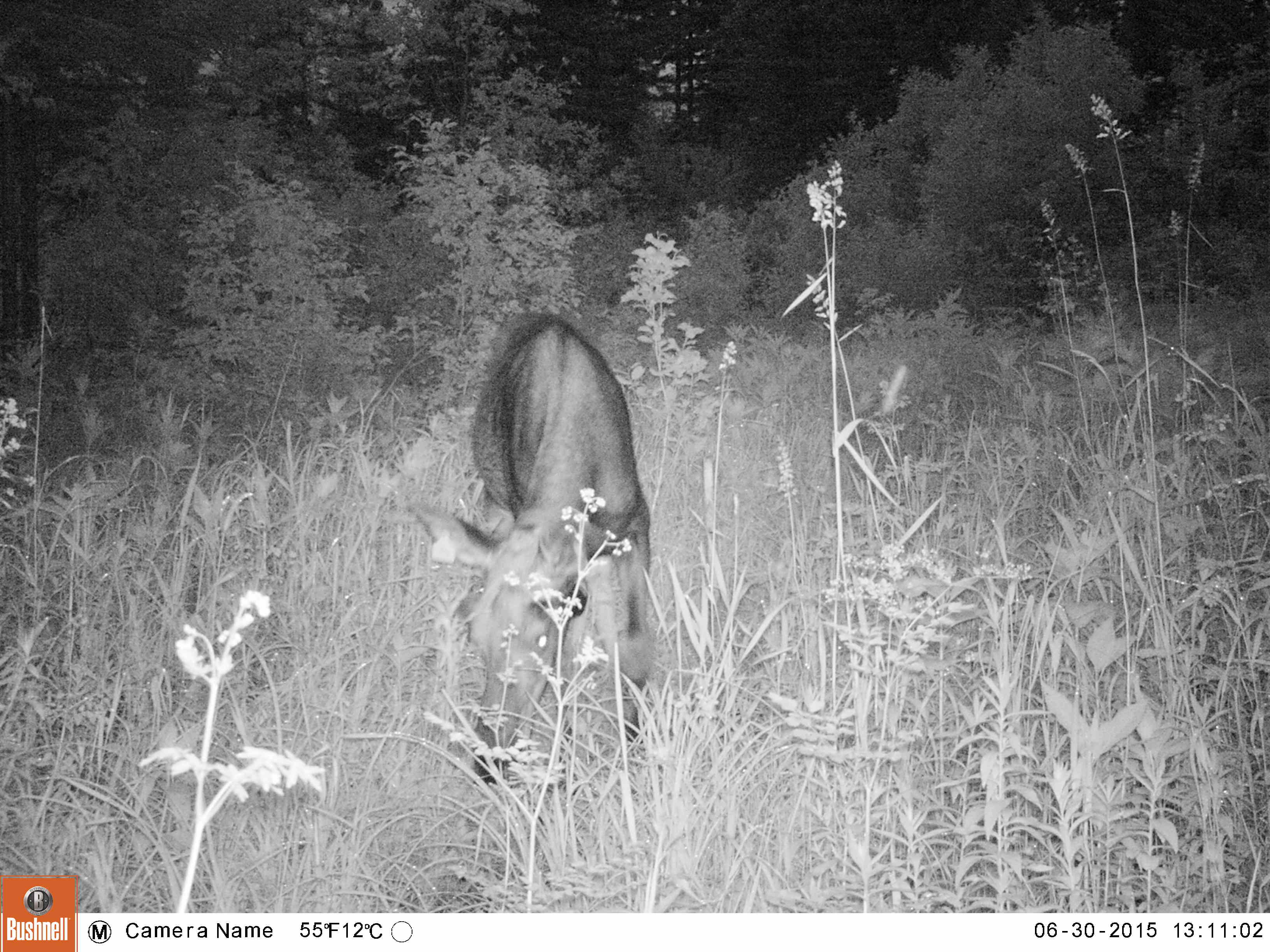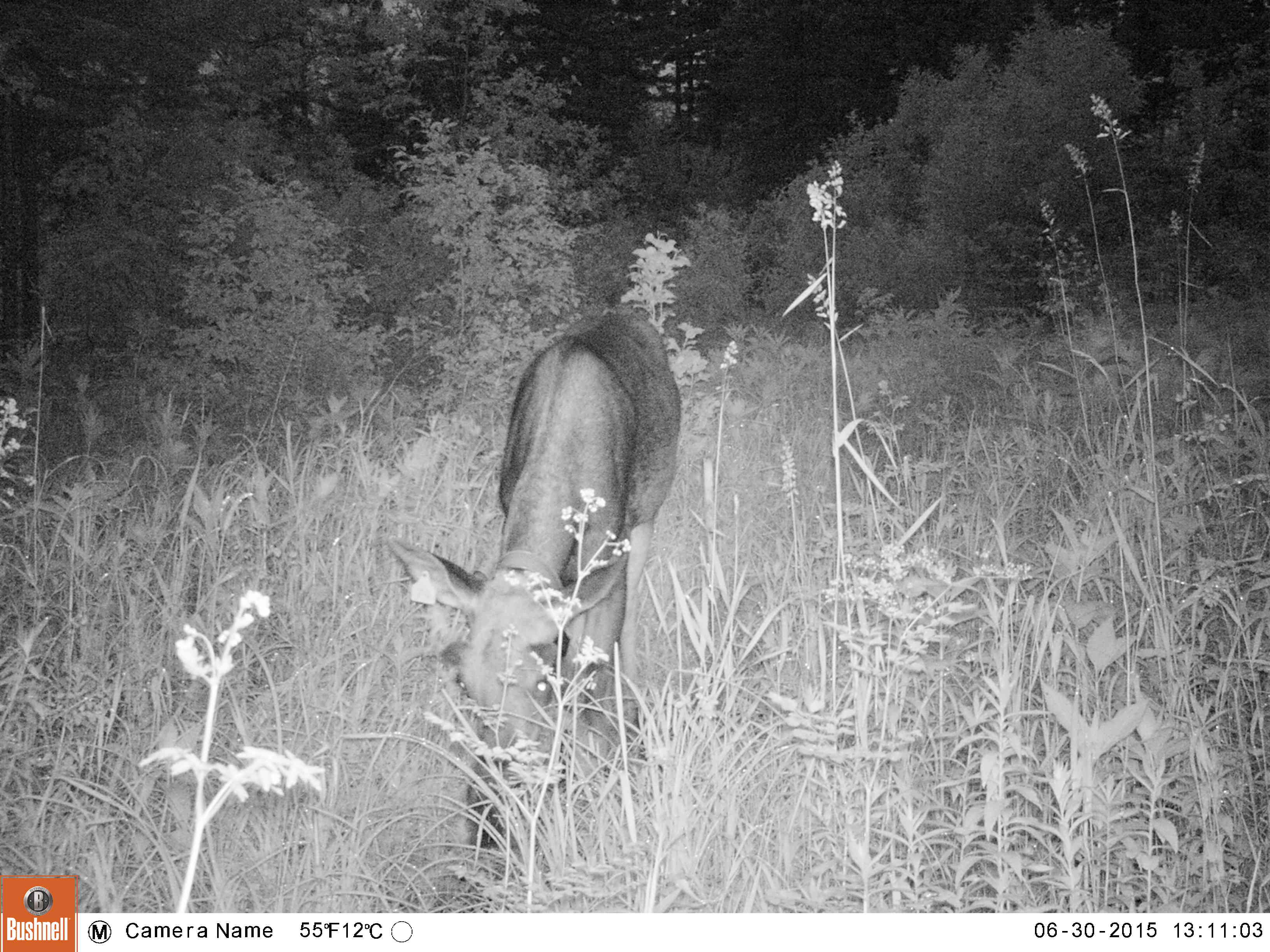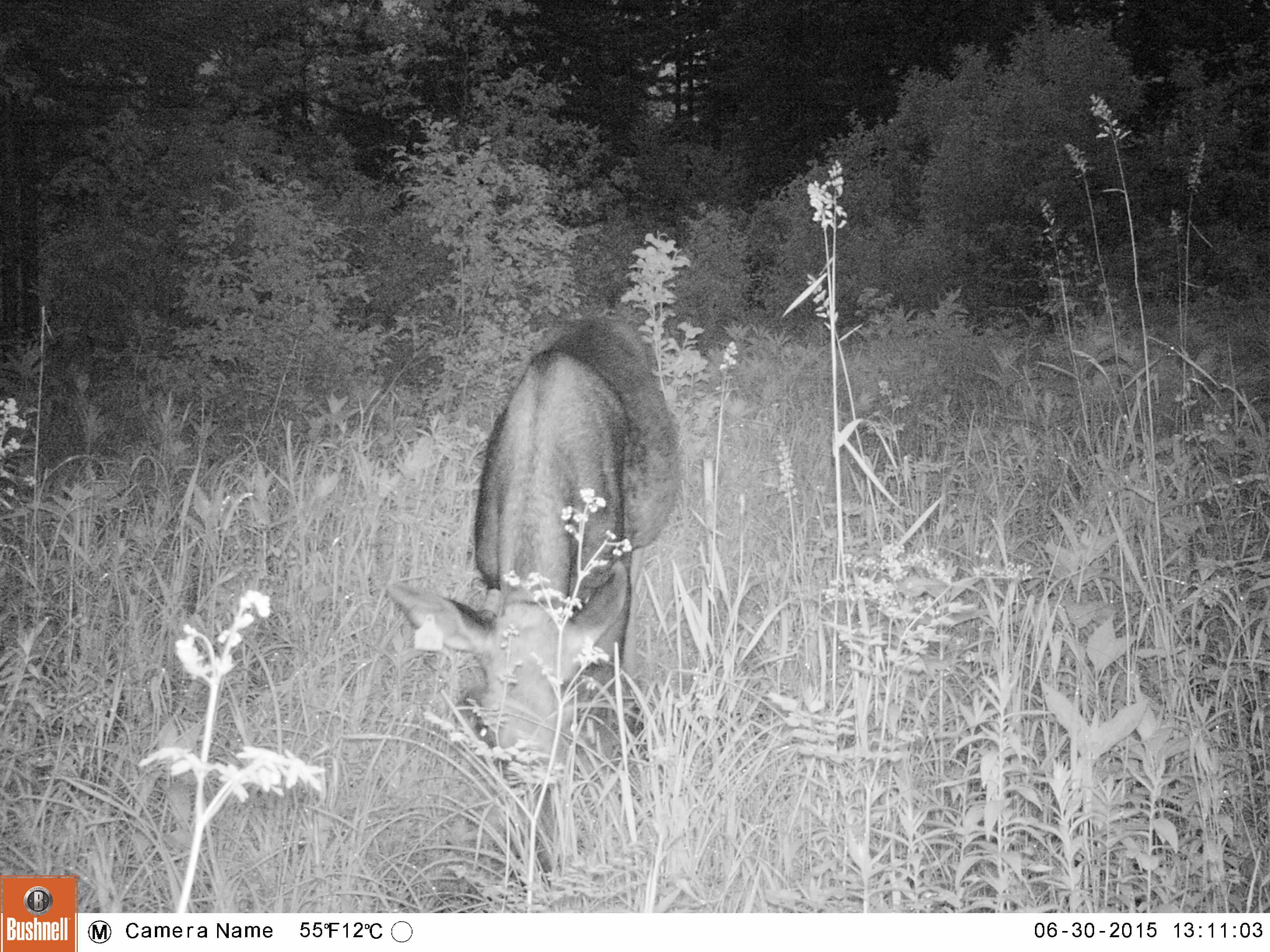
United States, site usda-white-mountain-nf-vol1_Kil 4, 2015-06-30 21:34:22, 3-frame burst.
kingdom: Animalia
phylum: Chordata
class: Mammalia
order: Artiodactyla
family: Cervidae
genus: Alces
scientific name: Alces alces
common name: moose